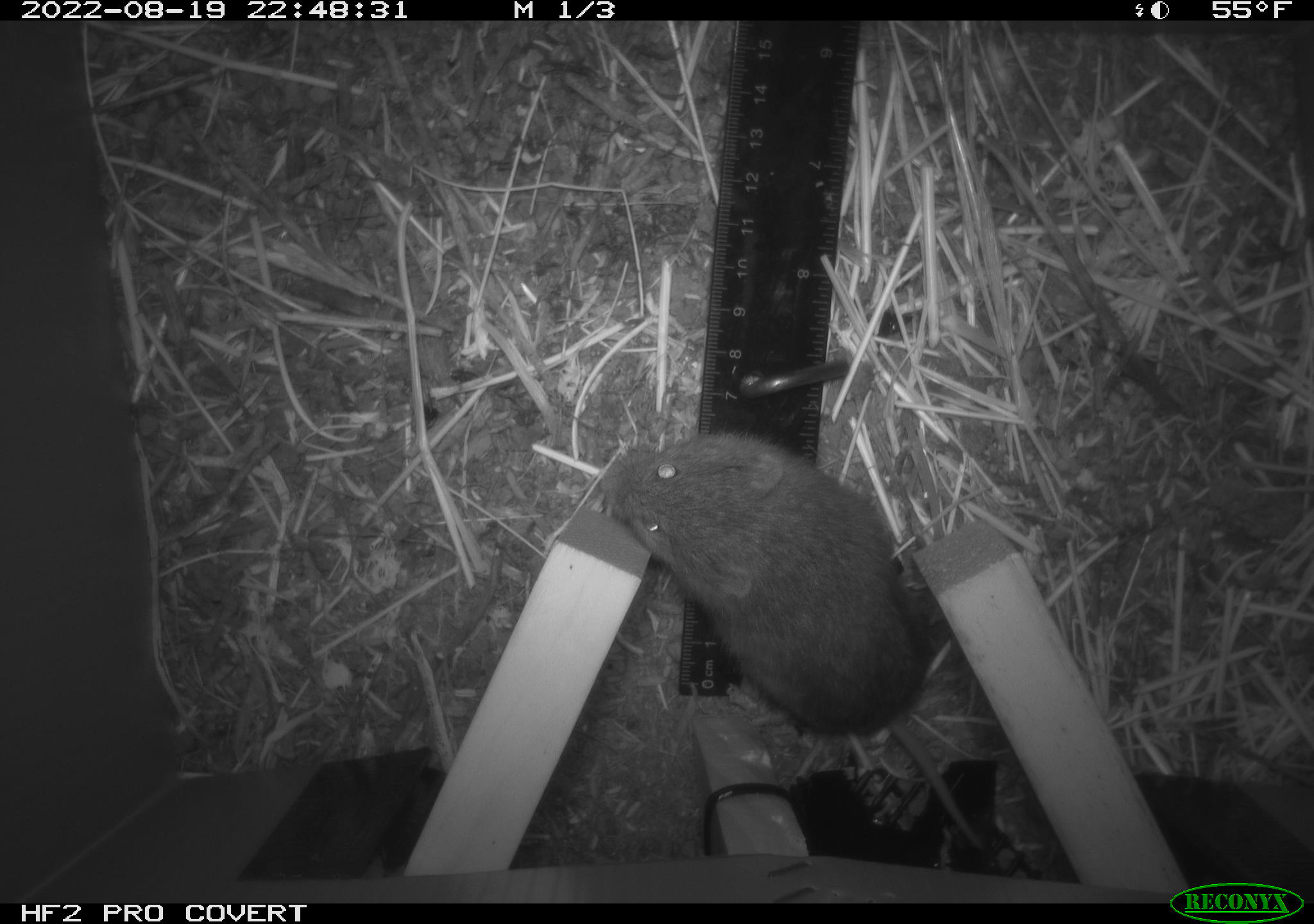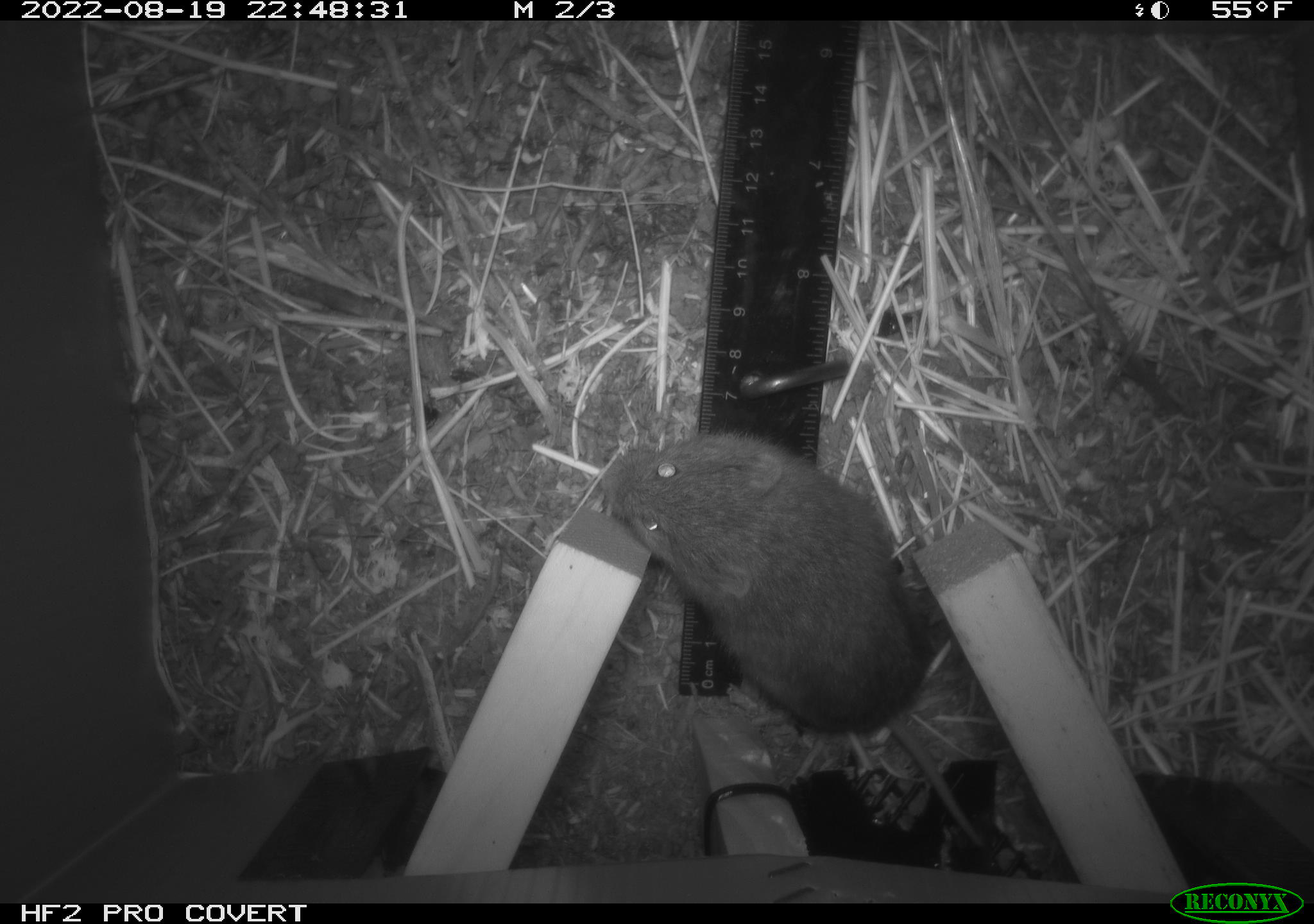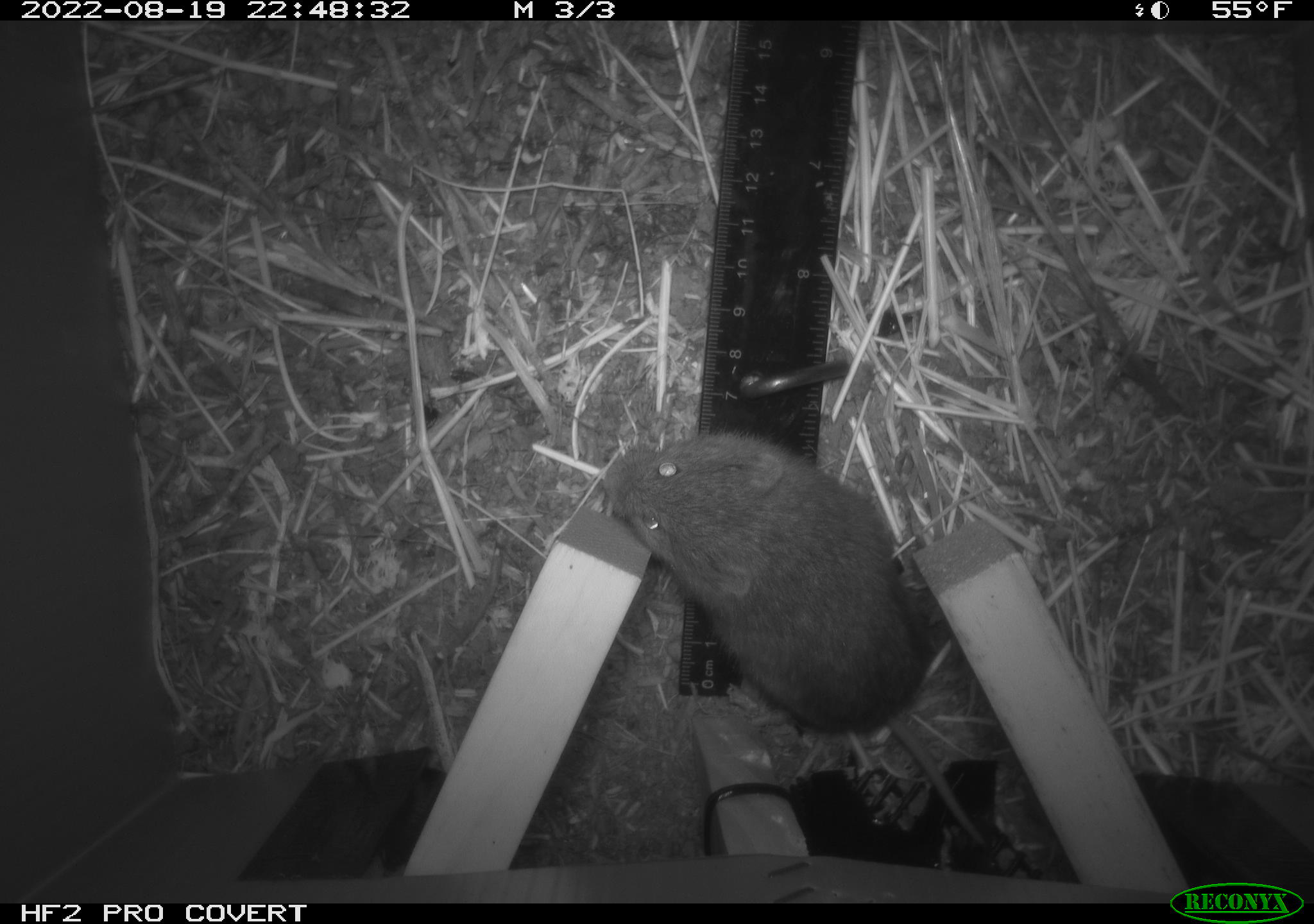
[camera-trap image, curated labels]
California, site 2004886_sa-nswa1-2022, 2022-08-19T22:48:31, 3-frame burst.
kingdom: Animalia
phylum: Chordata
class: Mammalia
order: Rodentia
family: Cricetidae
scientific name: Cricetidae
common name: hamsters, voles, lemmings, and allies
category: cricetidae family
Cricetidae family (hamsters, voles, lemmings, and allies) (Cricetidae).